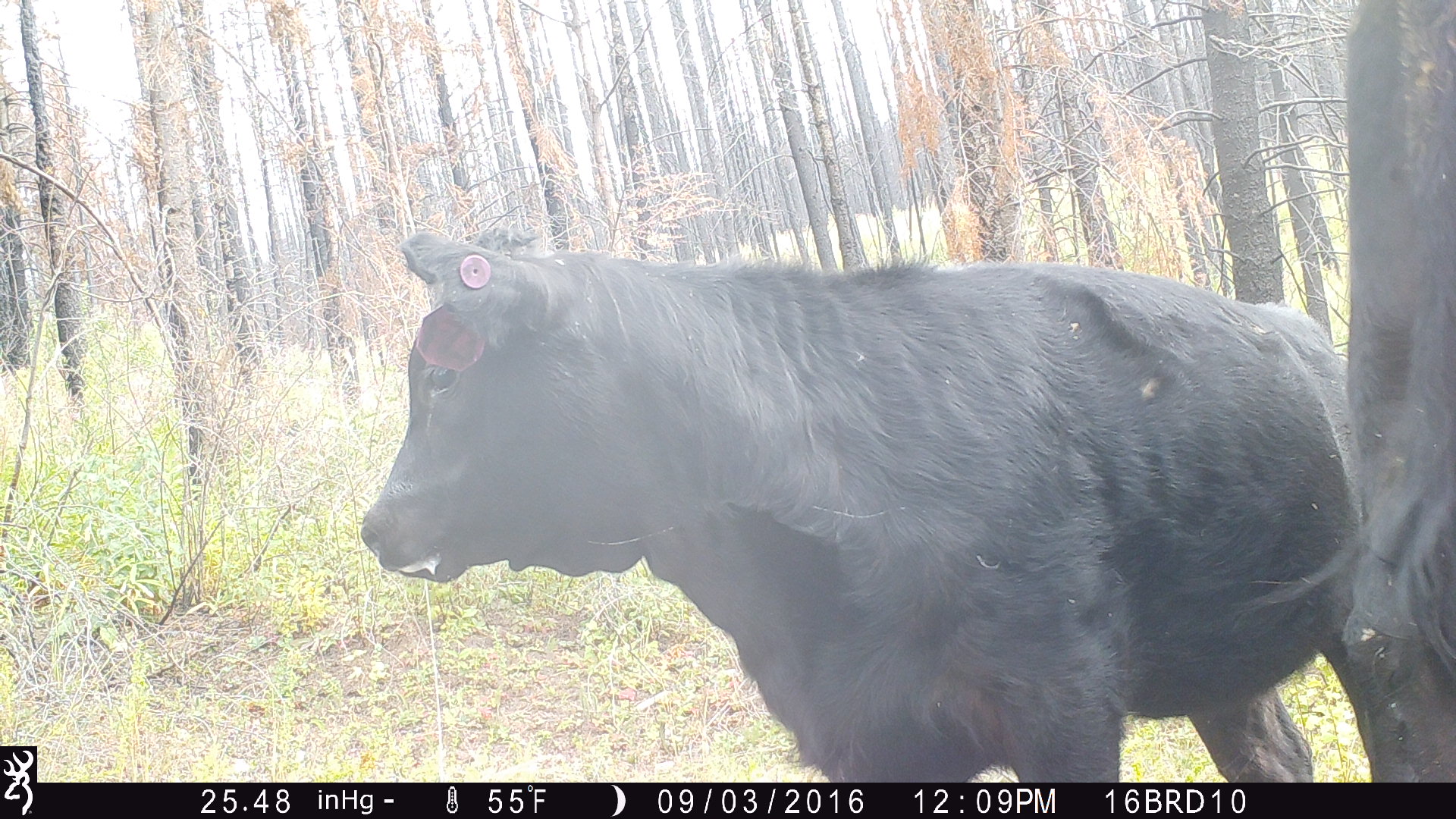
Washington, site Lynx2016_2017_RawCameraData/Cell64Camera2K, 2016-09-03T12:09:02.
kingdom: Animalia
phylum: Chordata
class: Mammalia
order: Artiodactyla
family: Bovidae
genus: Bos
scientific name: Bos taurus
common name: domestic cattle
Domestic cattle (Bos taurus). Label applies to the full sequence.